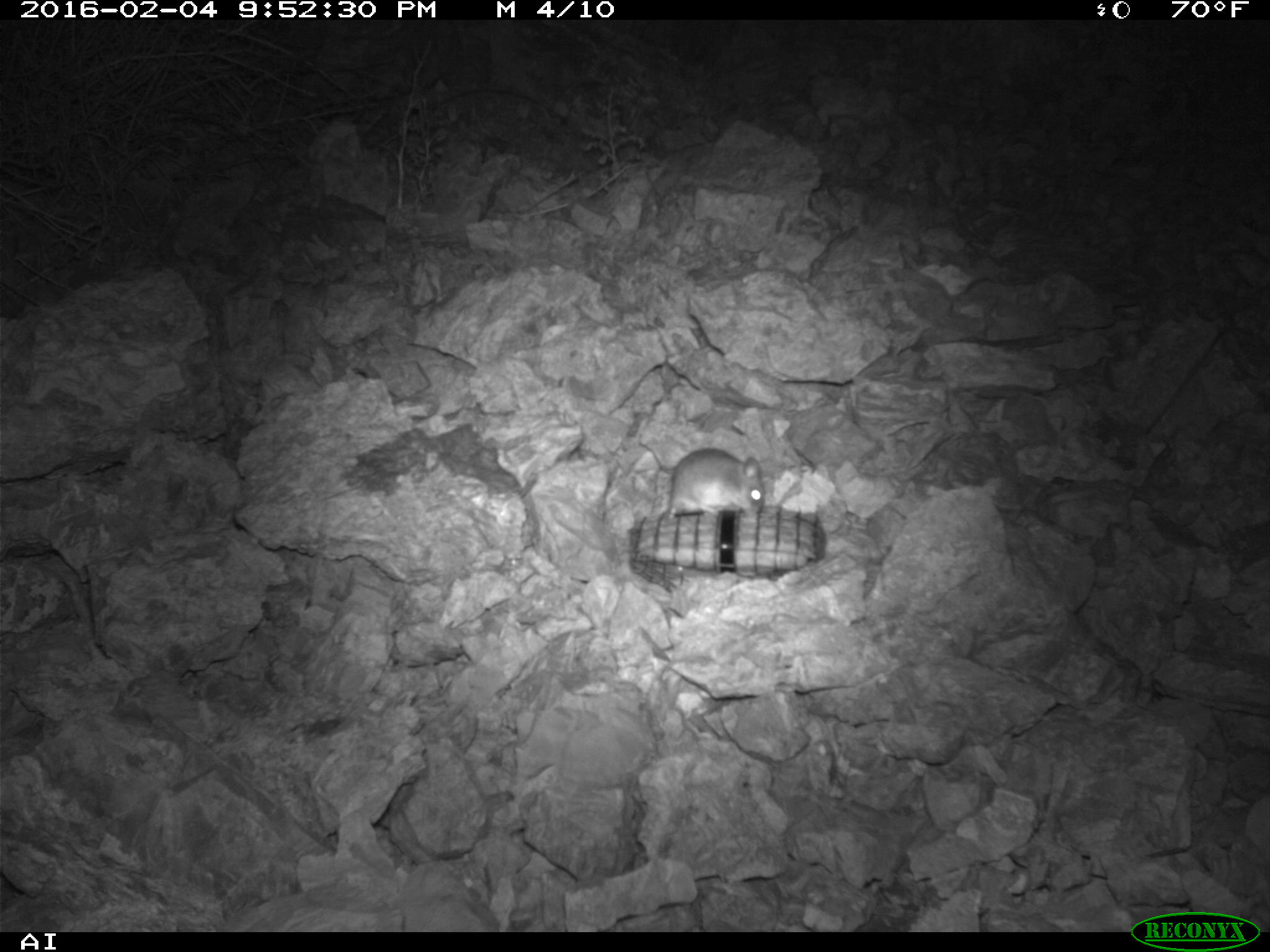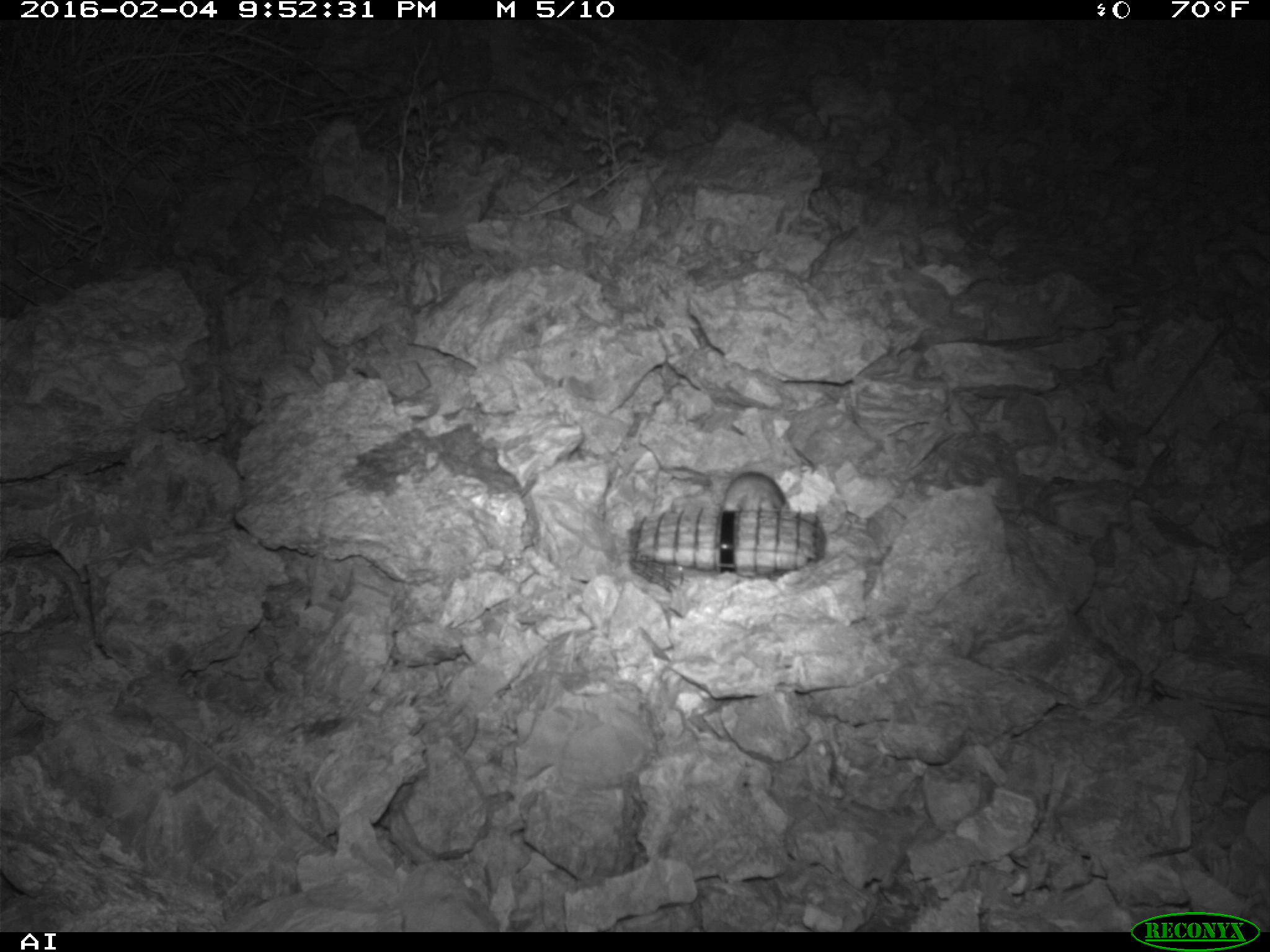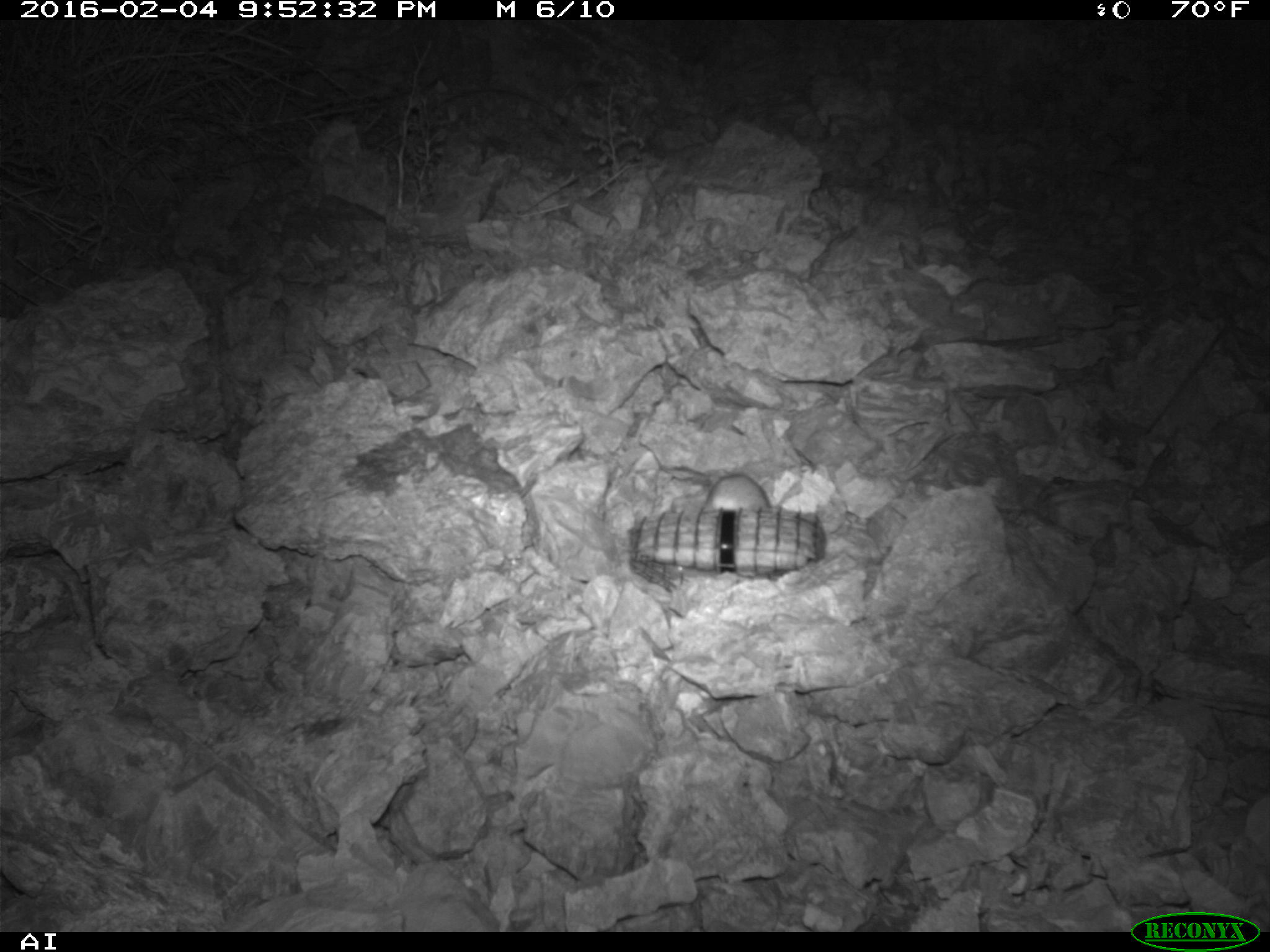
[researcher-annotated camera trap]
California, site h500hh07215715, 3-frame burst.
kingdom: Animalia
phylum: Chordata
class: Mammalia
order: Rodentia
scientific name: Rodentia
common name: rodent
Rodent (Rodentia).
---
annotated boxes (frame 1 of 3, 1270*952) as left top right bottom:
rodent: 667 448 765 518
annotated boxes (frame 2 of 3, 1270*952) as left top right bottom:
rodent: 722 471 790 511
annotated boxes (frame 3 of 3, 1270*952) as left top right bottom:
rodent: 702 475 771 510